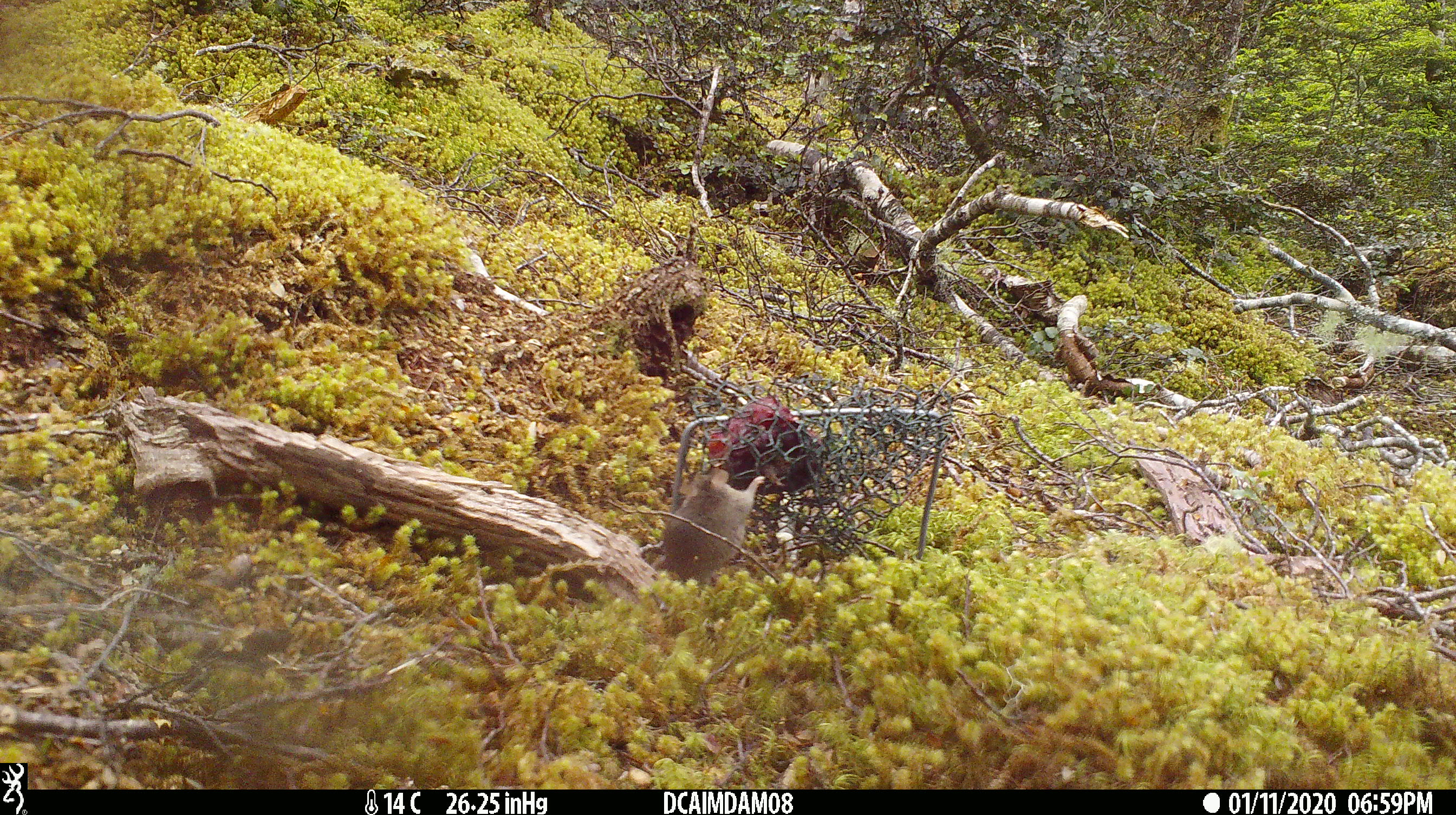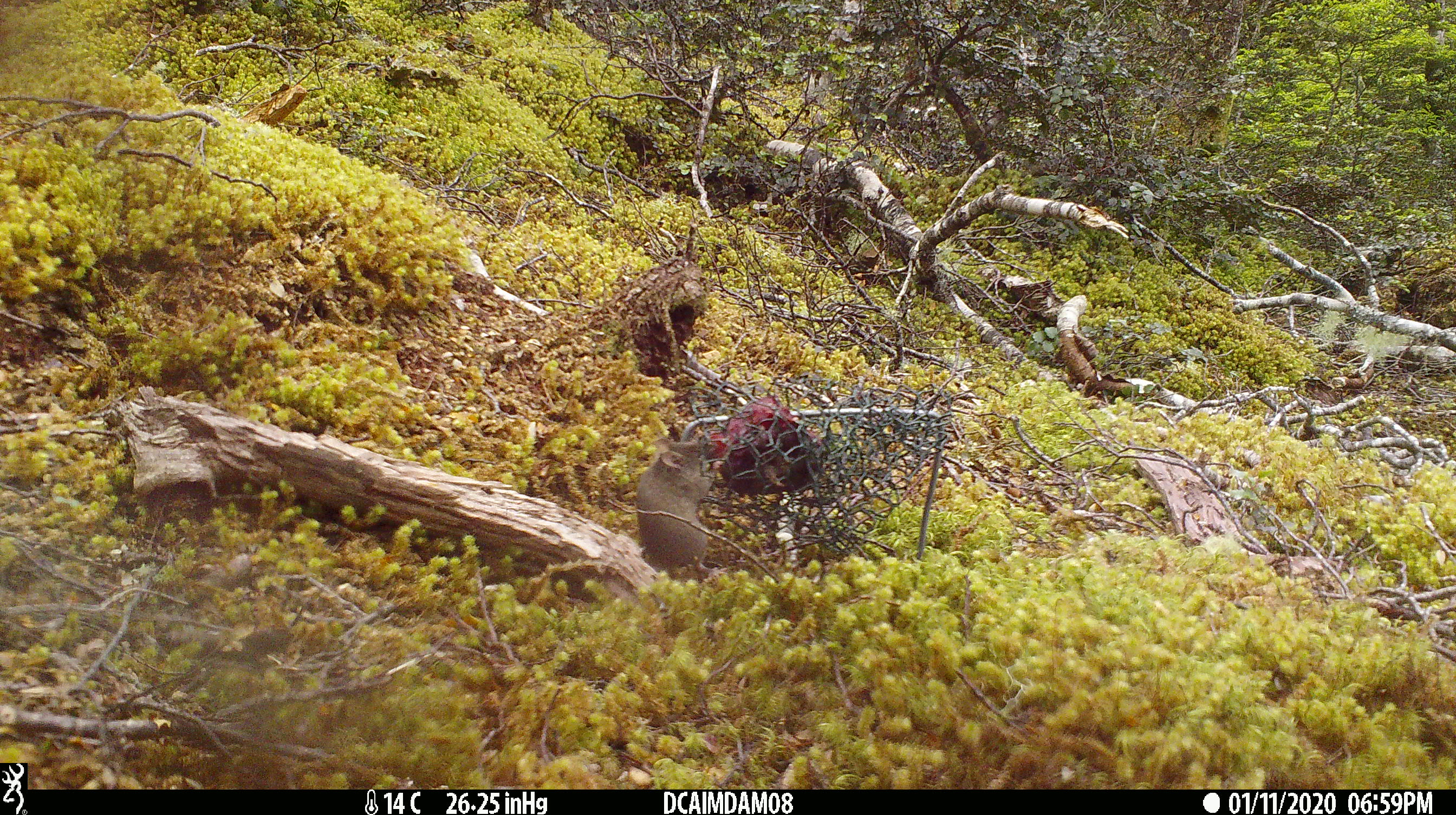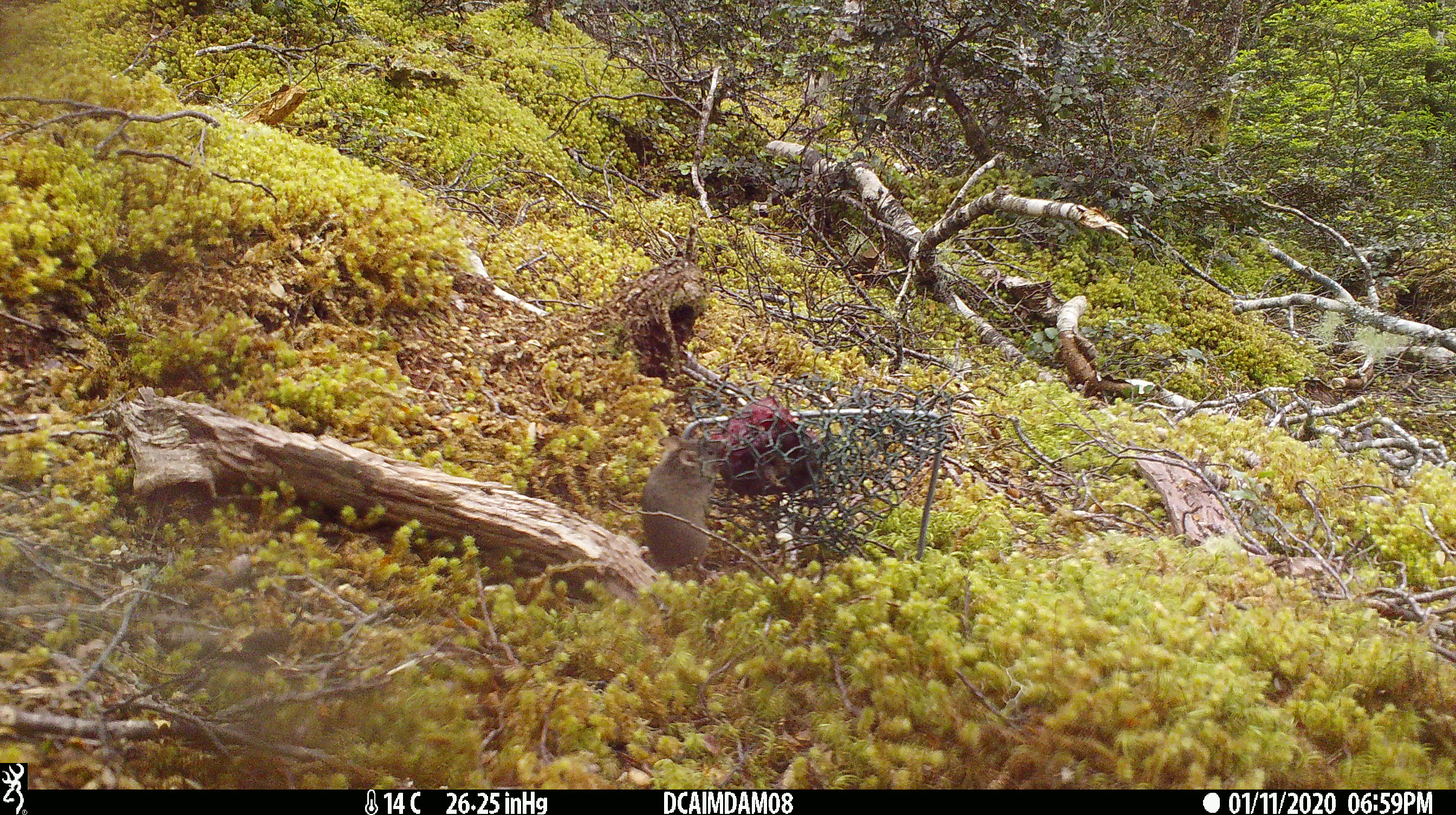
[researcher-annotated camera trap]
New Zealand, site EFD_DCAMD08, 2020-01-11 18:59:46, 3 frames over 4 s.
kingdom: Animalia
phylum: Chordata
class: Mammalia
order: Rodentia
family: Muridae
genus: Mus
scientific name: Mus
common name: mouse